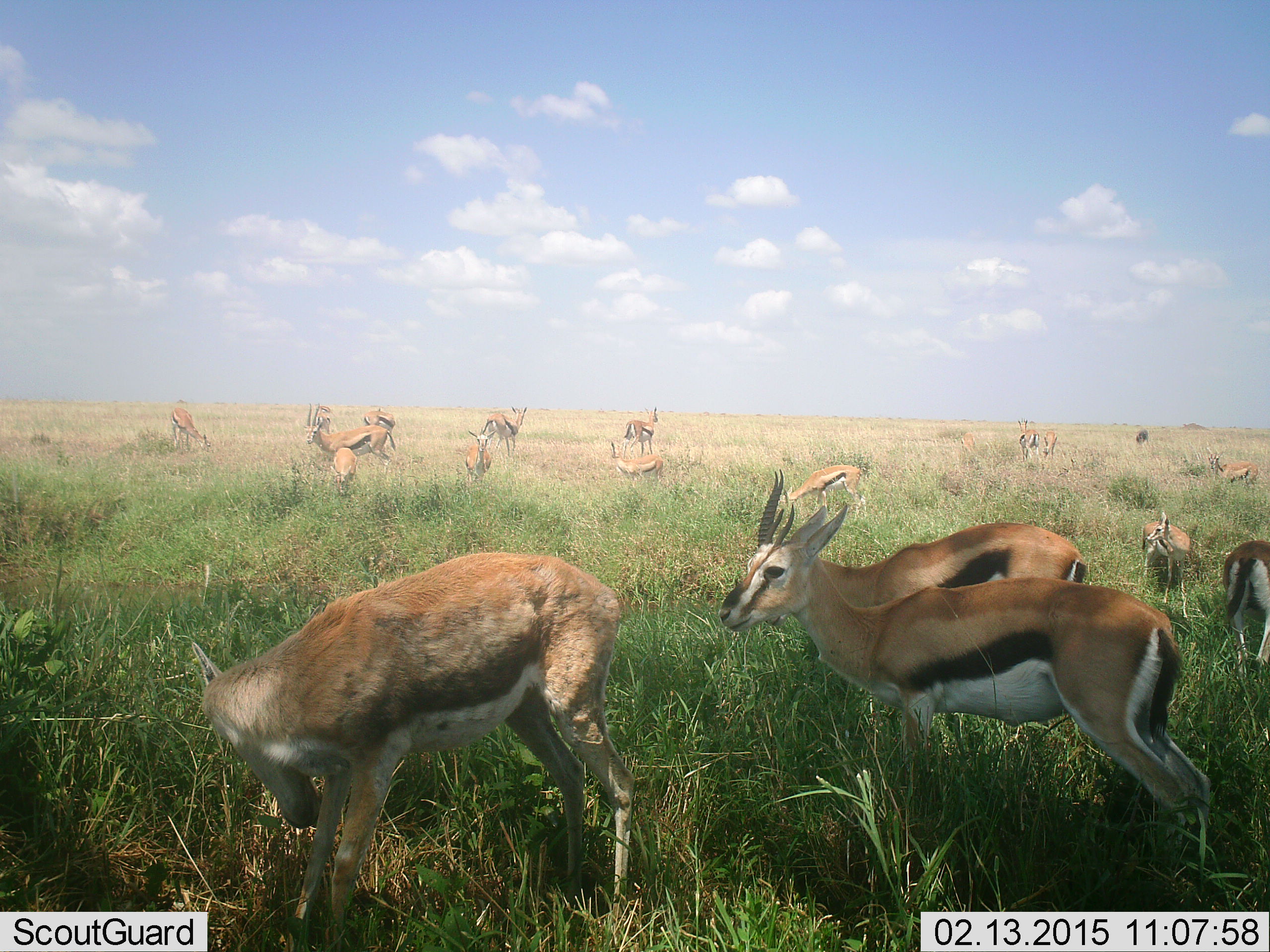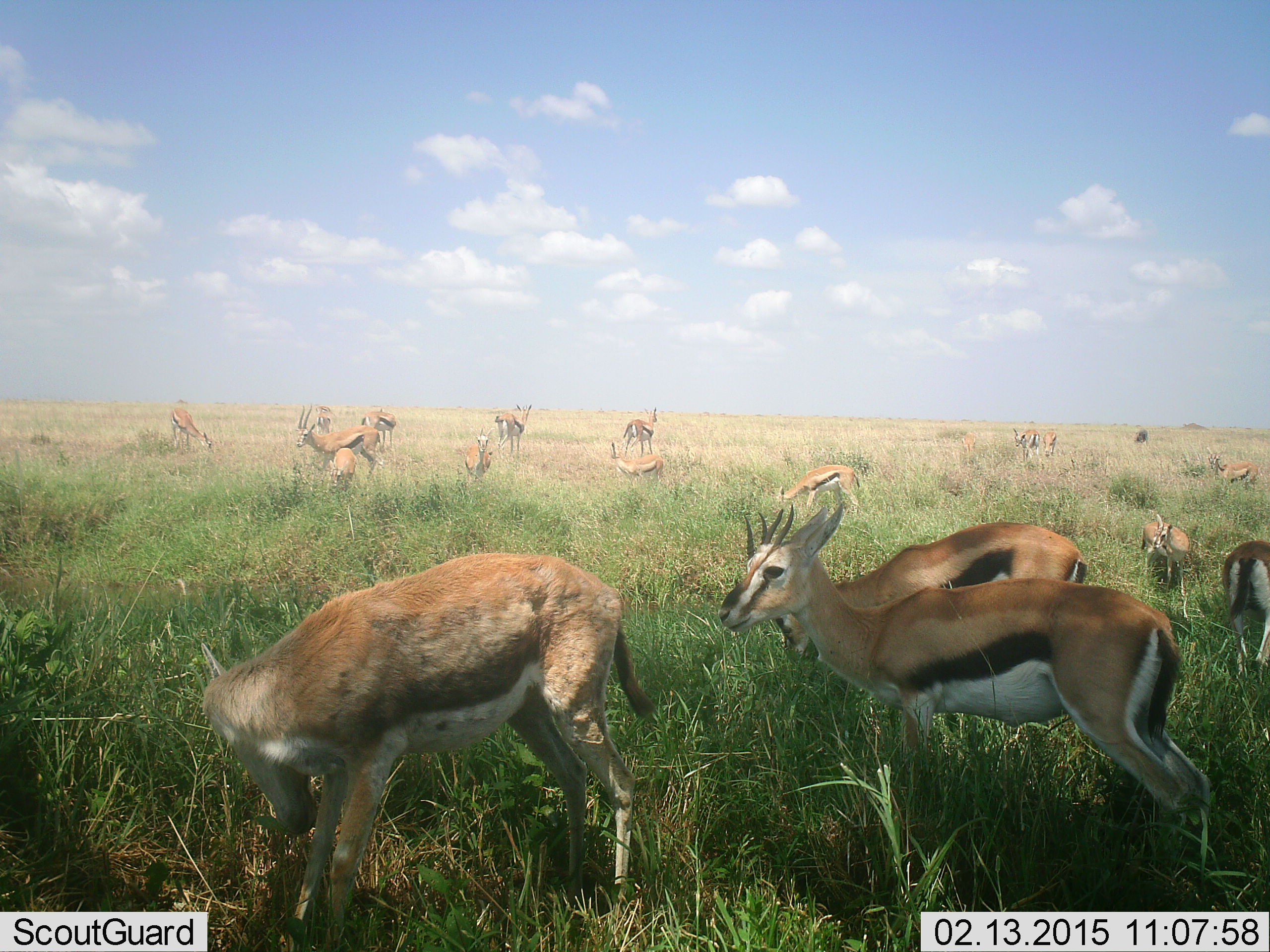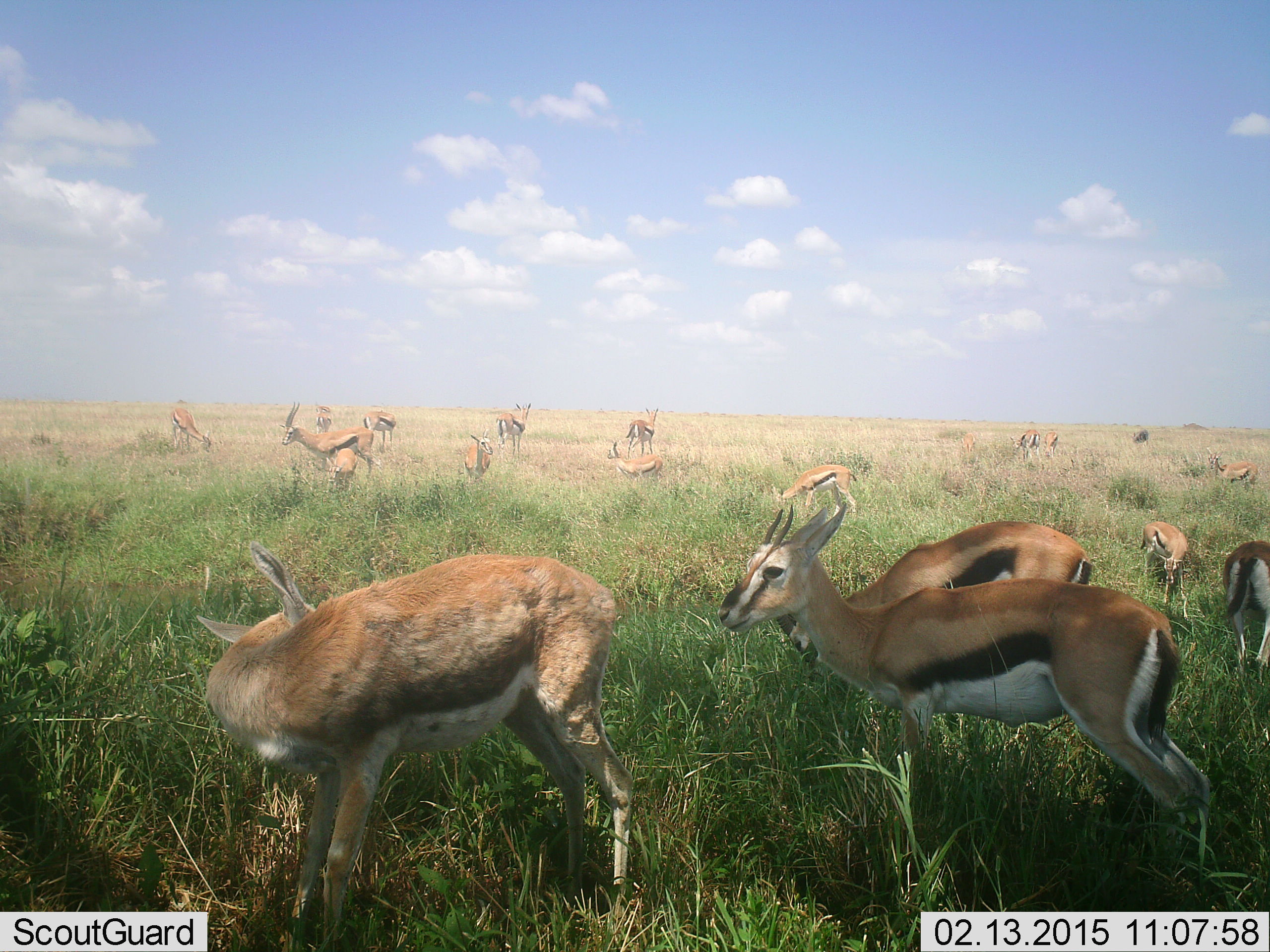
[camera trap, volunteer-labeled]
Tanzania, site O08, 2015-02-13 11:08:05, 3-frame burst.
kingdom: Animalia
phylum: Chordata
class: Mammalia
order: Artiodactyla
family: Bovidae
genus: Eudorcas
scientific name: Eudorcas thomsonii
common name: thomson's gazelle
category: gazellethomsons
Gazellethomsons (thomson's gazelle) (Eudorcas thomsonii), count 11-50. Behavior (volunteer vote fractions): standing 80%, resting 50%, moving 50%, interacting 10%. Young present (vote fraction): 10%. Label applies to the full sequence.